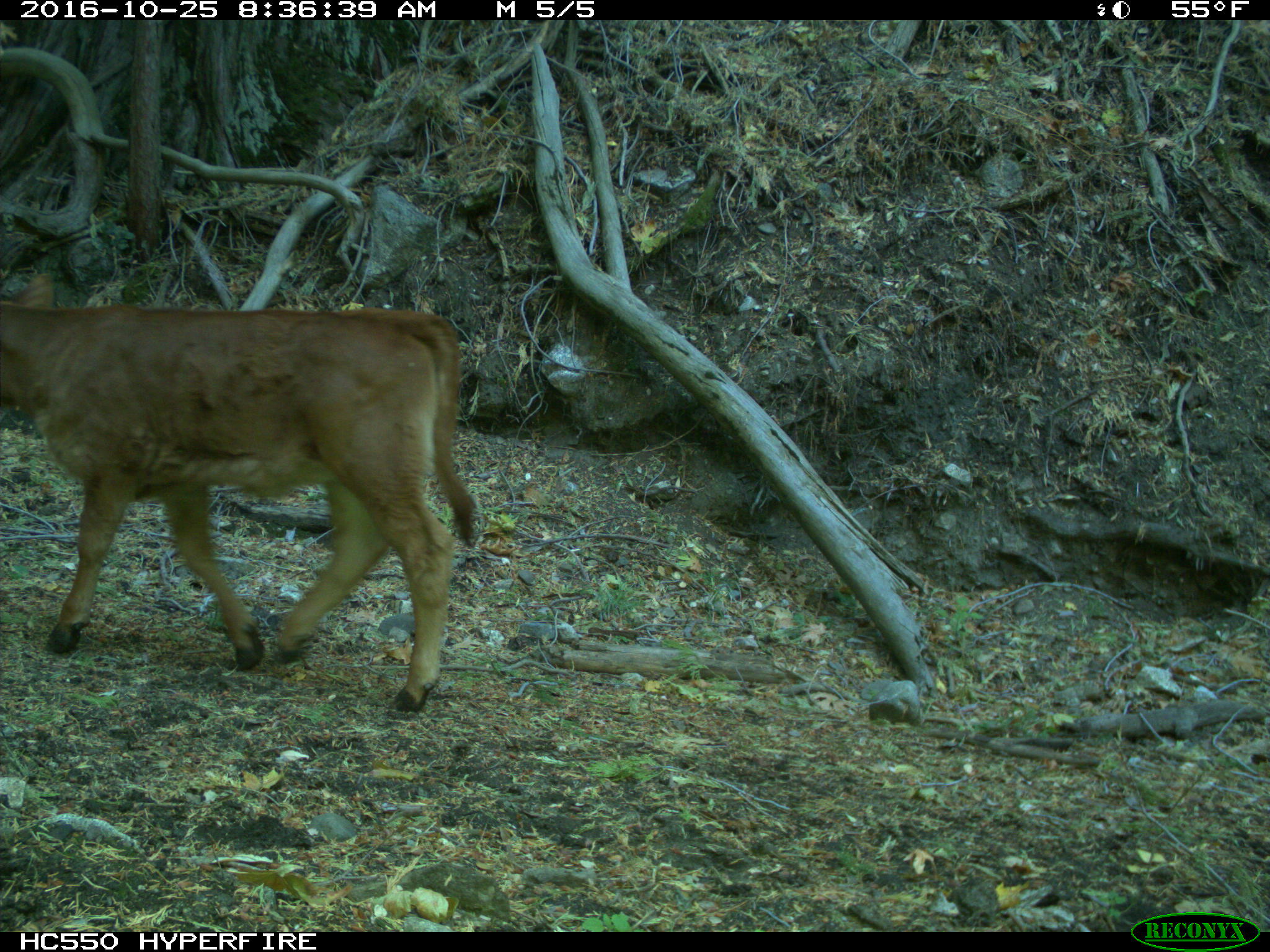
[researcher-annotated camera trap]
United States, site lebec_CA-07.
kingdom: Animalia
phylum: Chordata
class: Mammalia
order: Artiodactyla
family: Bovidae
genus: Bos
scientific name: Bos taurus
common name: domestic cow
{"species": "Bos taurus (domestic cow)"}